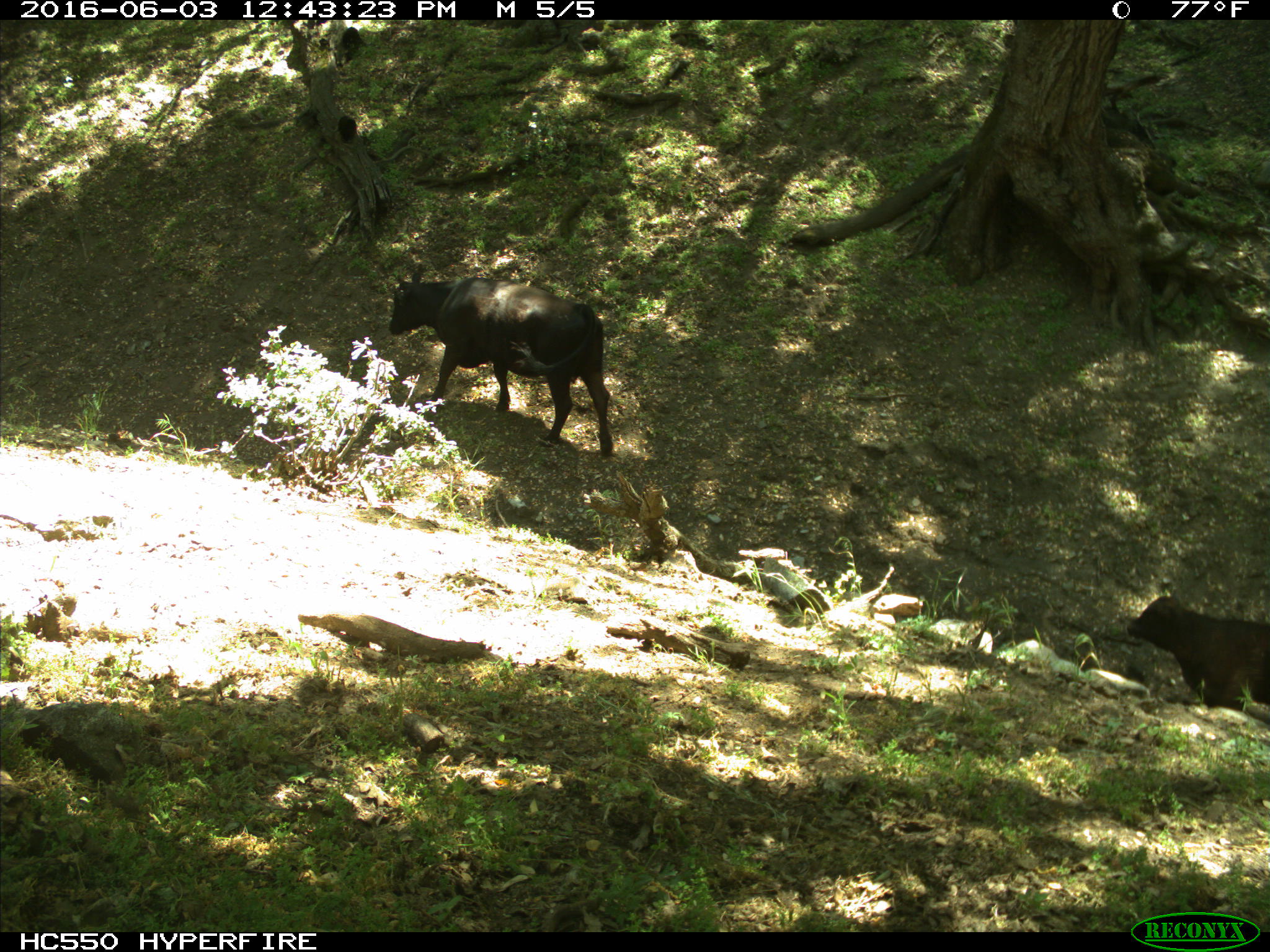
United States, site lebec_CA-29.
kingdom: Animalia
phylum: Chordata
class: Mammalia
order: Artiodactyla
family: Bovidae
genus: Bos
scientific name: Bos taurus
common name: domestic cow